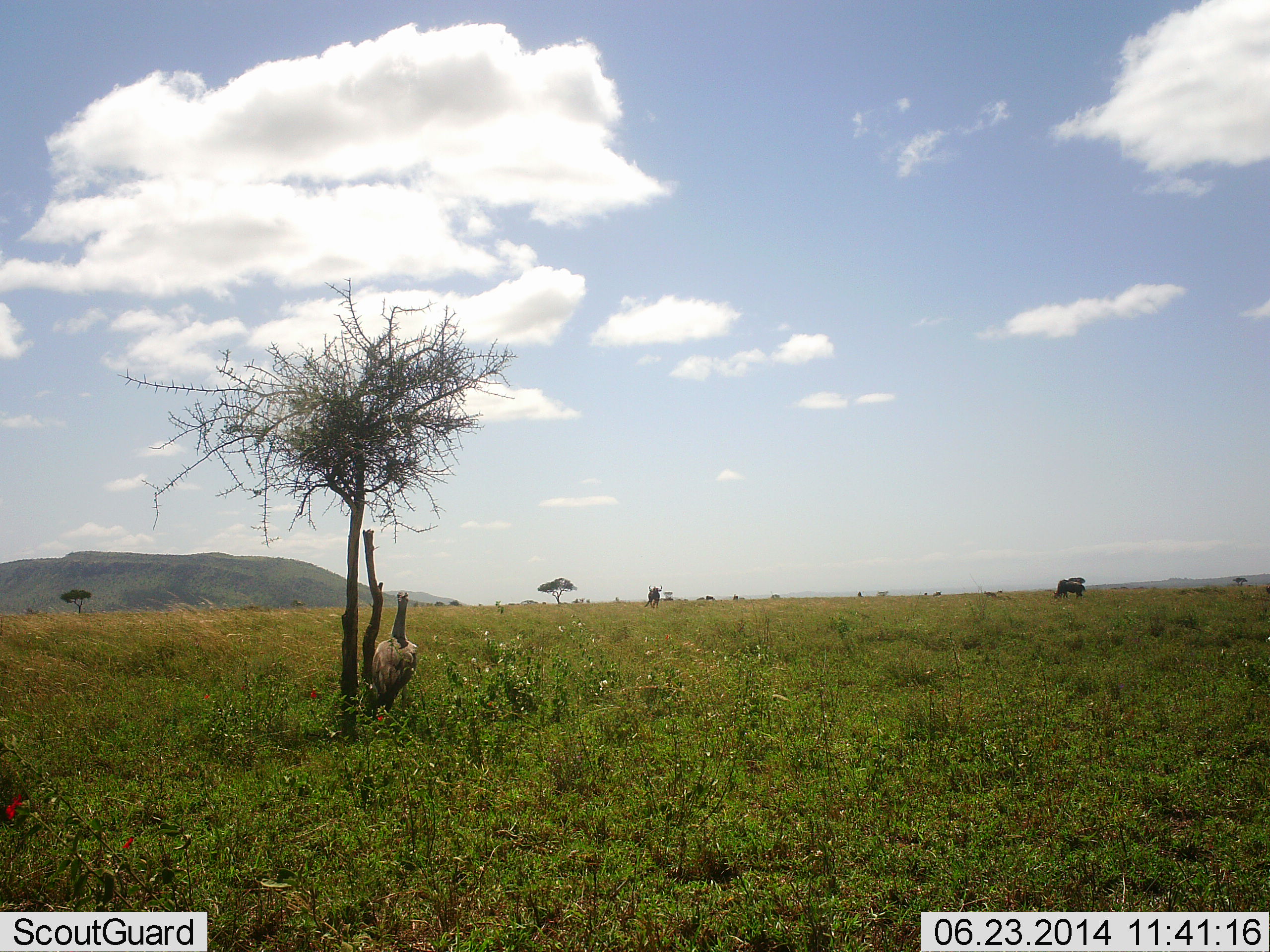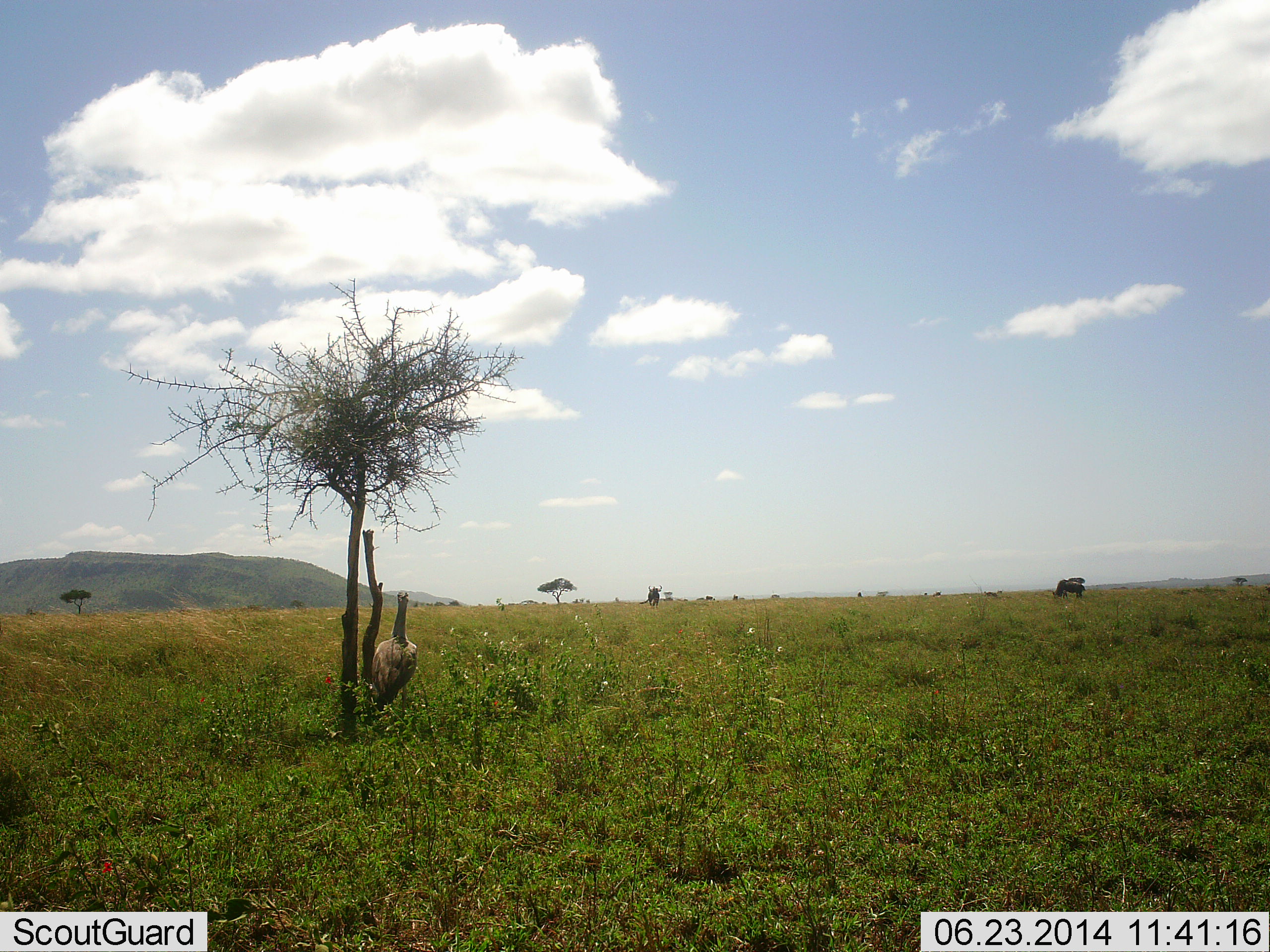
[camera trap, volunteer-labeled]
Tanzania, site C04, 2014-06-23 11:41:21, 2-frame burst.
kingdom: Animalia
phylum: Chordata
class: Mammalia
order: Artiodactyla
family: Bovidae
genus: Connochaetes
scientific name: Connochaetes taurinus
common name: blue wildebeest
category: wildebeest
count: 2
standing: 56%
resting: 0%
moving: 0%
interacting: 0%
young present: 0%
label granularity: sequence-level